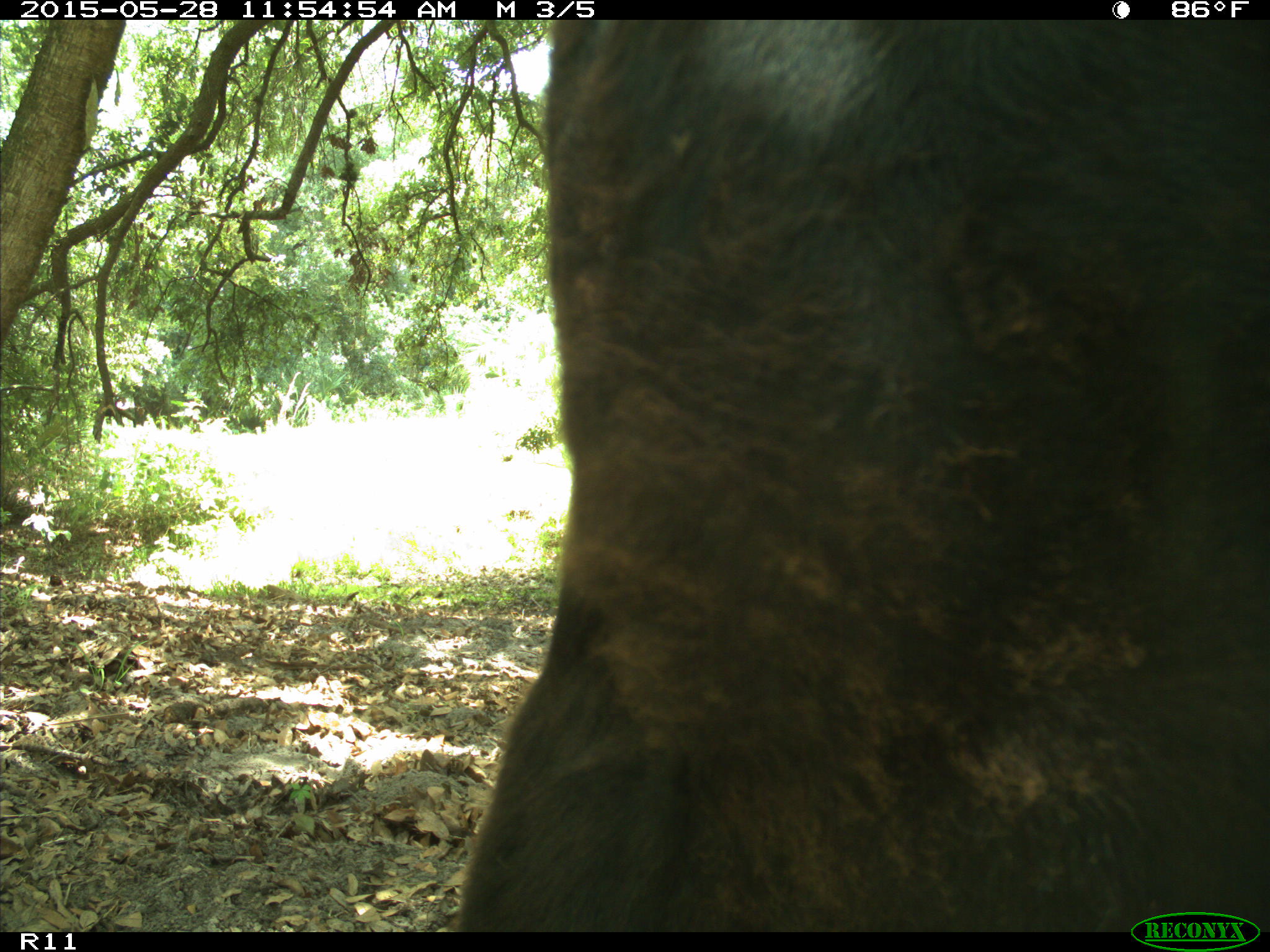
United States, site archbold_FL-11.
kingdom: Animalia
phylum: Chordata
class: Mammalia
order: Artiodactyla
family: Bovidae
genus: Bos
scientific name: Bos taurus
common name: domestic cow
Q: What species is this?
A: Bos taurus (domestic cow).